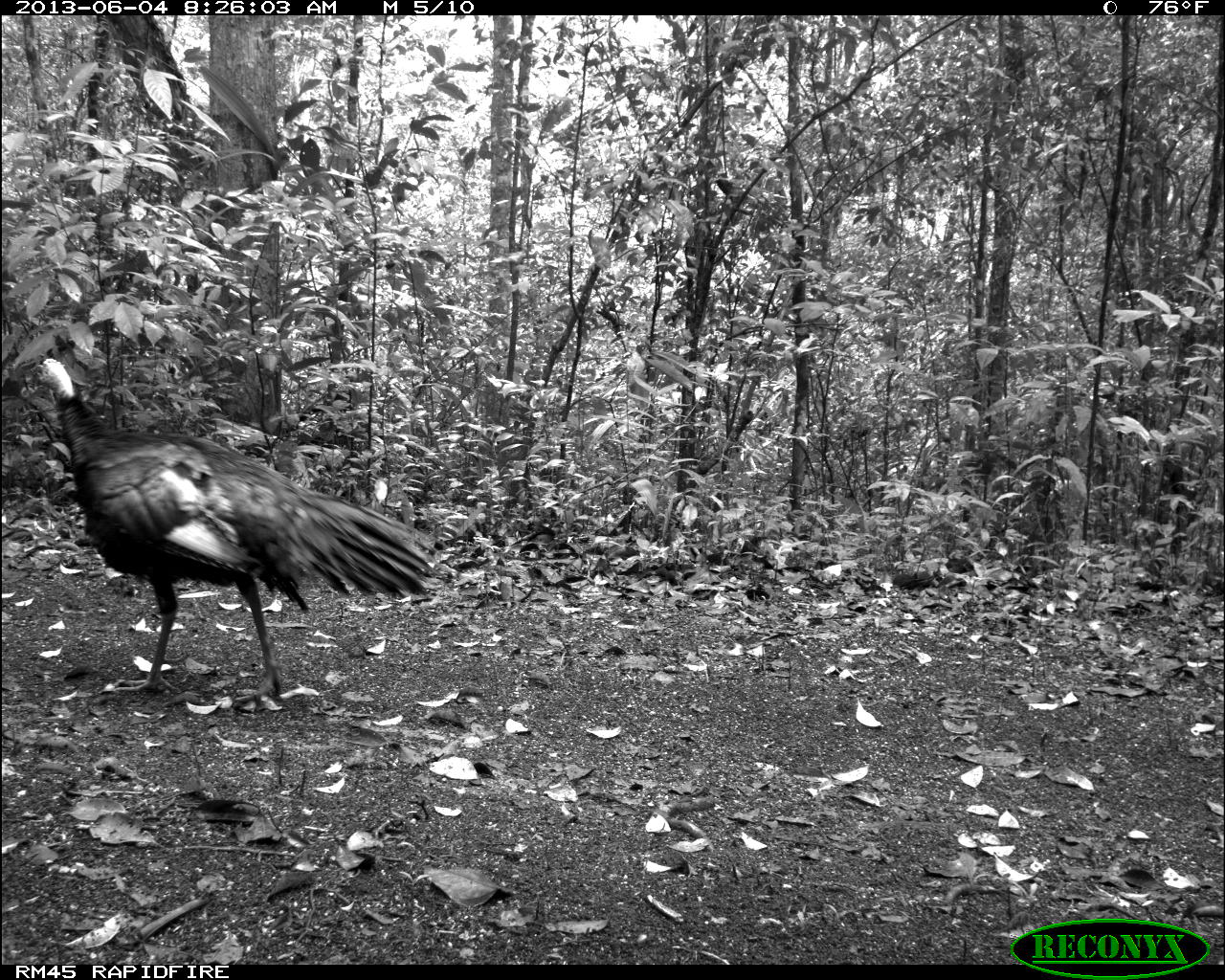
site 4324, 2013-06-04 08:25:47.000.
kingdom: Animalia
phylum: Chordata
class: Aves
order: Galliformes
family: Phasianidae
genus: Meleagris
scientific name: Meleagris ocellata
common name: ocellated turkey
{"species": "Meleagris ocellata (ocellated turkey)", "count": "2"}